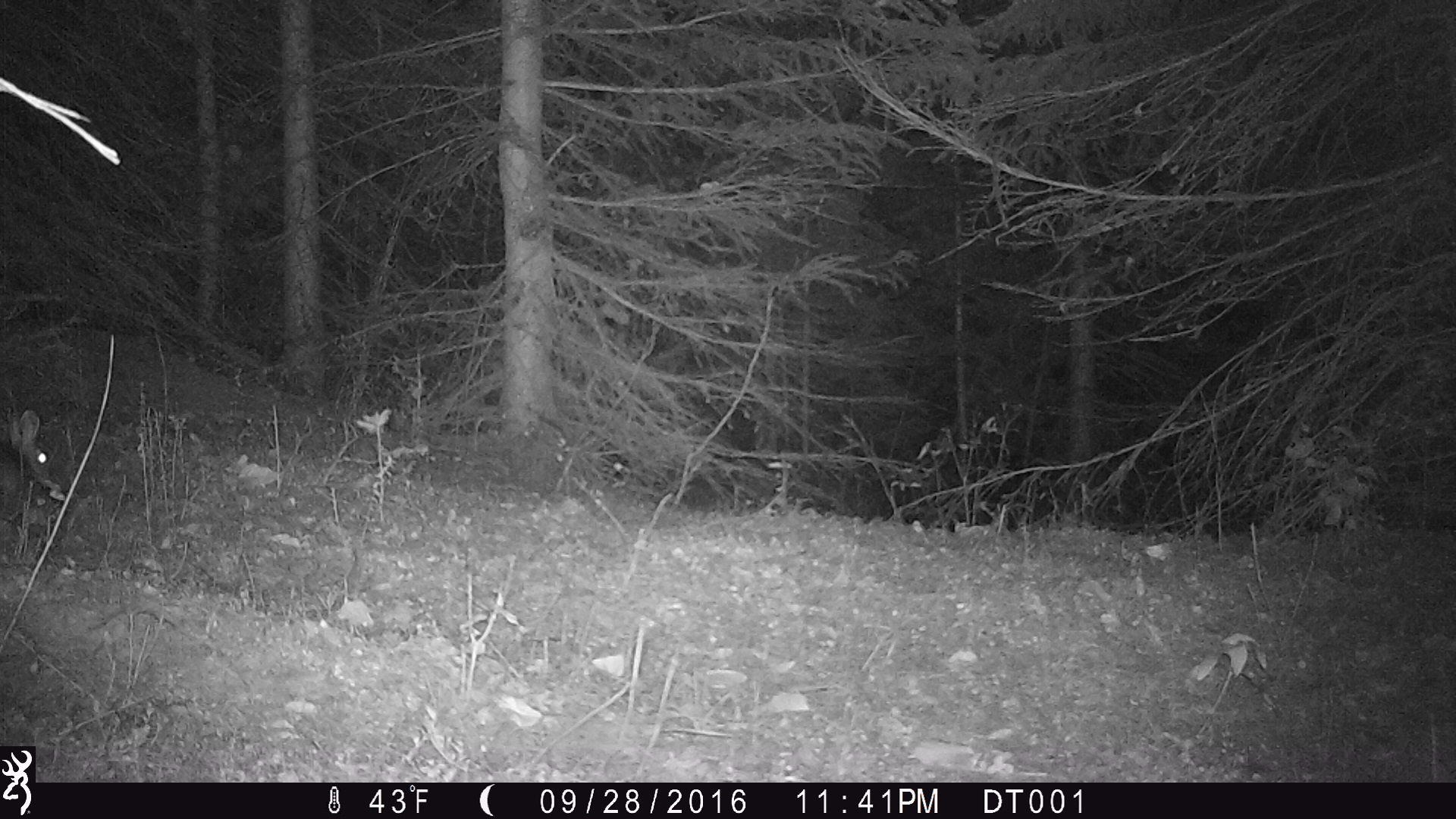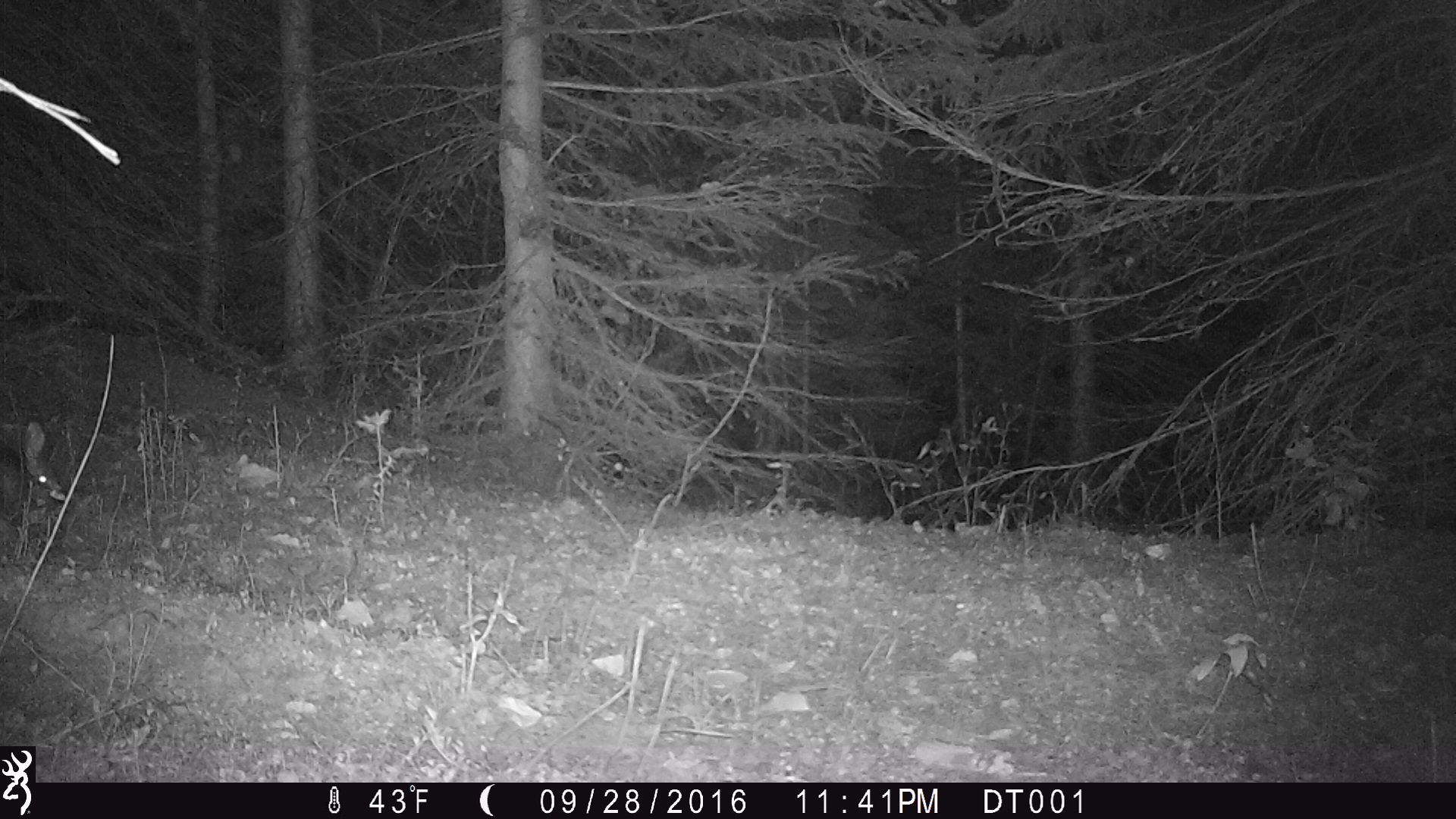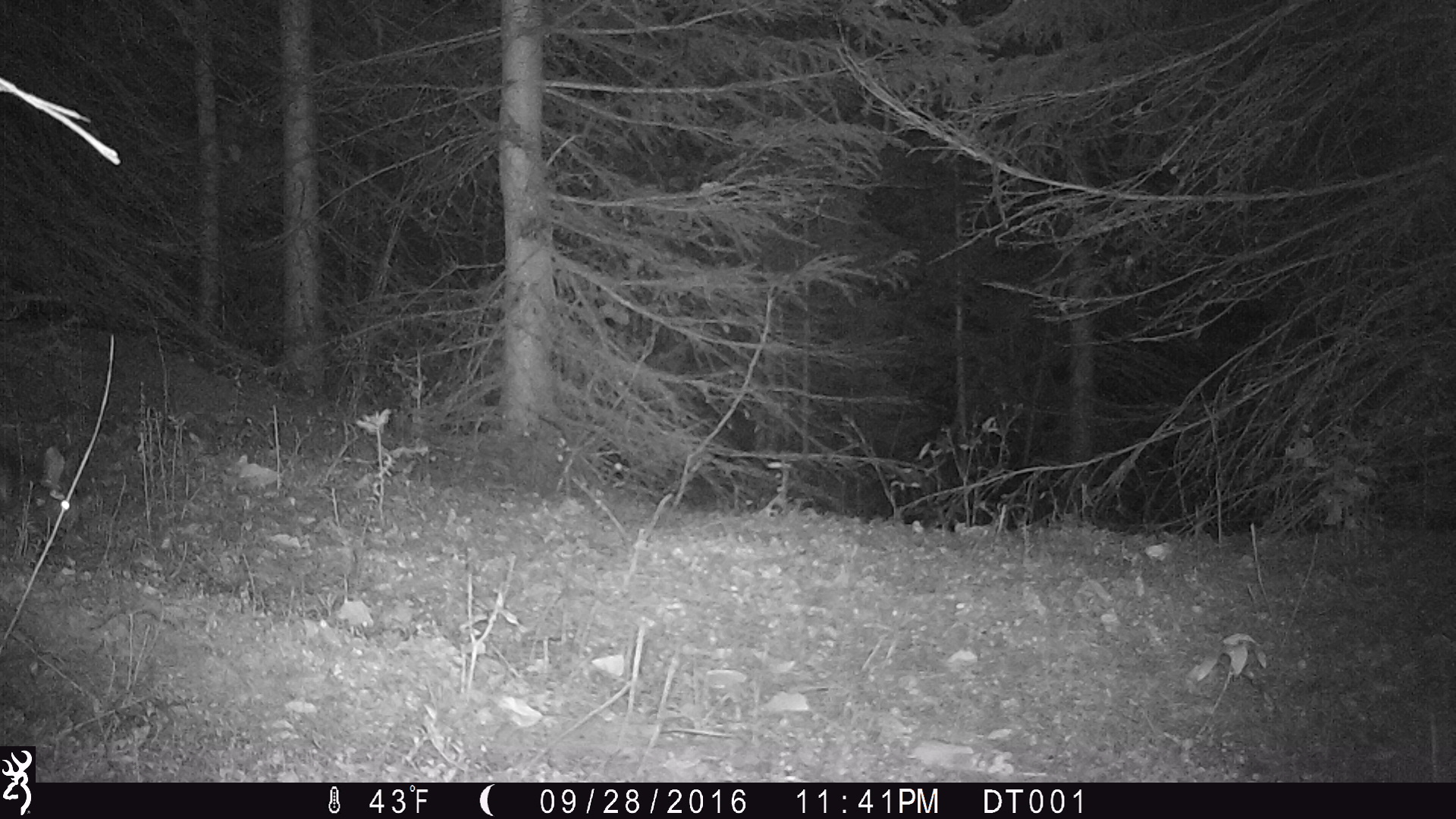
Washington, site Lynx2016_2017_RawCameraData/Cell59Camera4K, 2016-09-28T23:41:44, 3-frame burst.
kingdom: Animalia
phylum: Chordata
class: Mammalia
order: Lagomorpha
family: Leporidae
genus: Lepus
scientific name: Lepus americanus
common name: snowshoe hare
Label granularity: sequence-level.